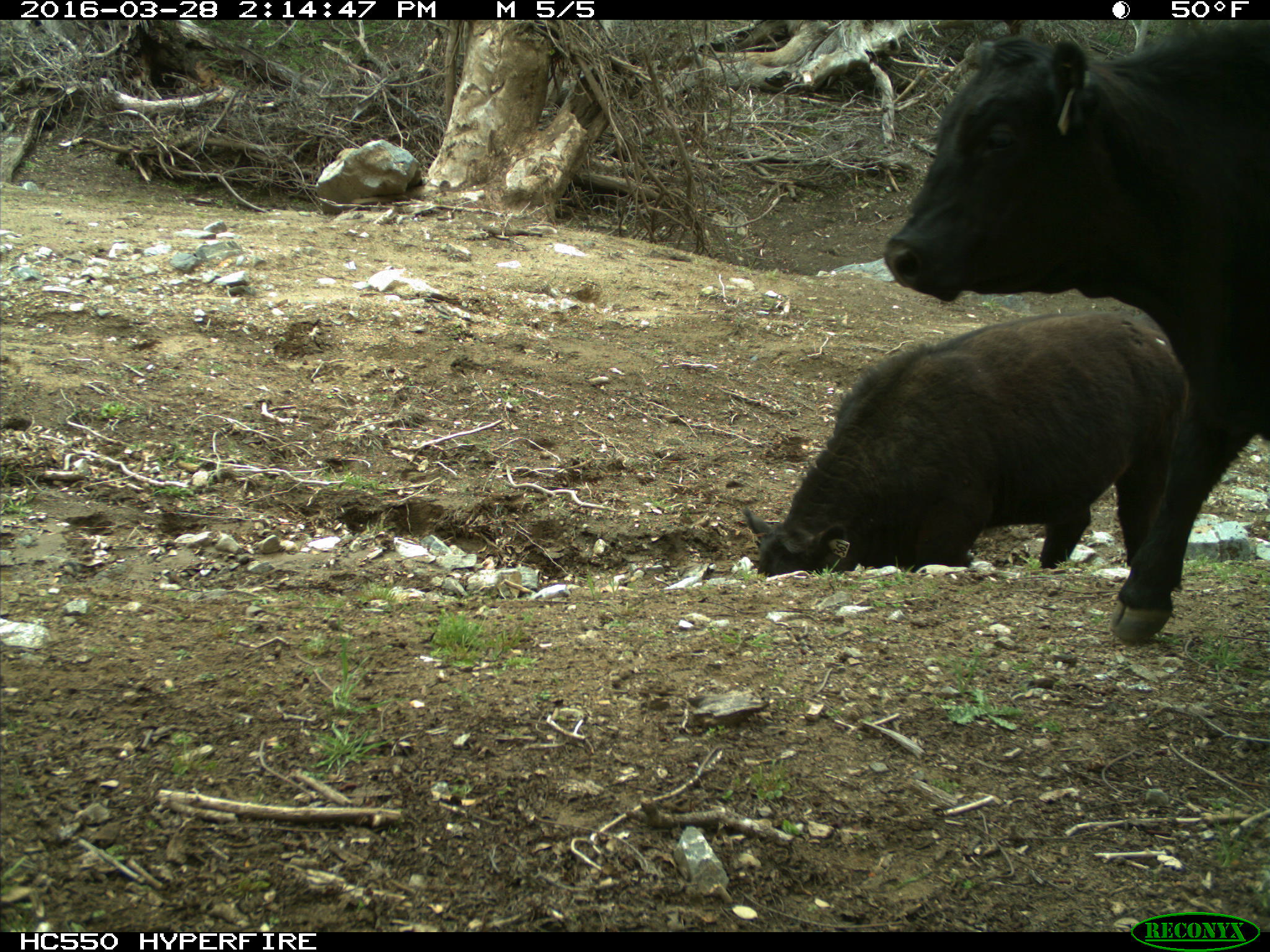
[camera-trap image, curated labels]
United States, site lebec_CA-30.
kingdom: Animalia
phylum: Chordata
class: Mammalia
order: Artiodactyla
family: Bovidae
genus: Bos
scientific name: Bos taurus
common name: domestic cow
Bos taurus (domestic cow).